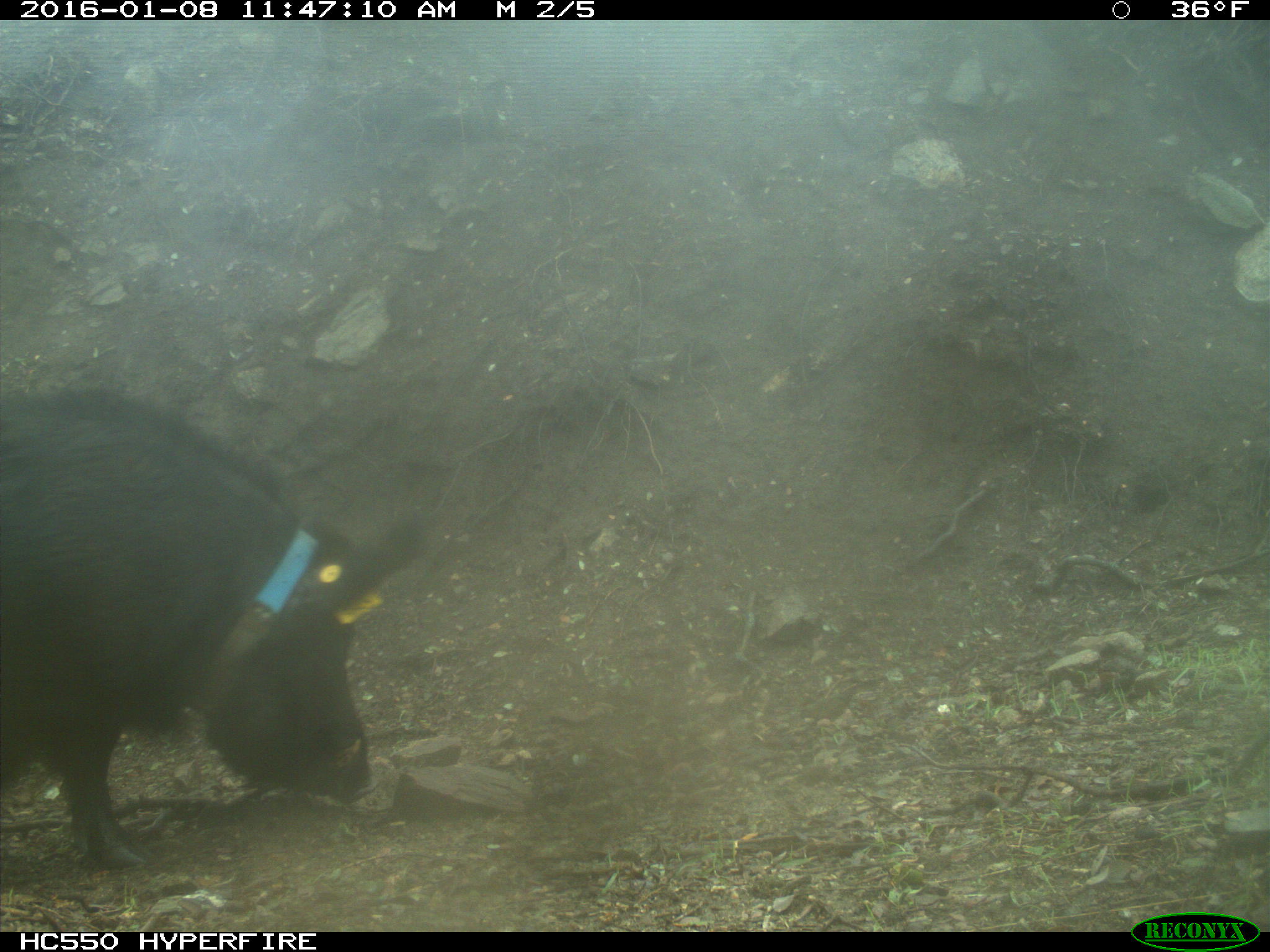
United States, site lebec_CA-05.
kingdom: Animalia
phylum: Chordata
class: Mammalia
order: Artiodactyla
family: Suidae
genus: Sus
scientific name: Sus scrofa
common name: wild boar